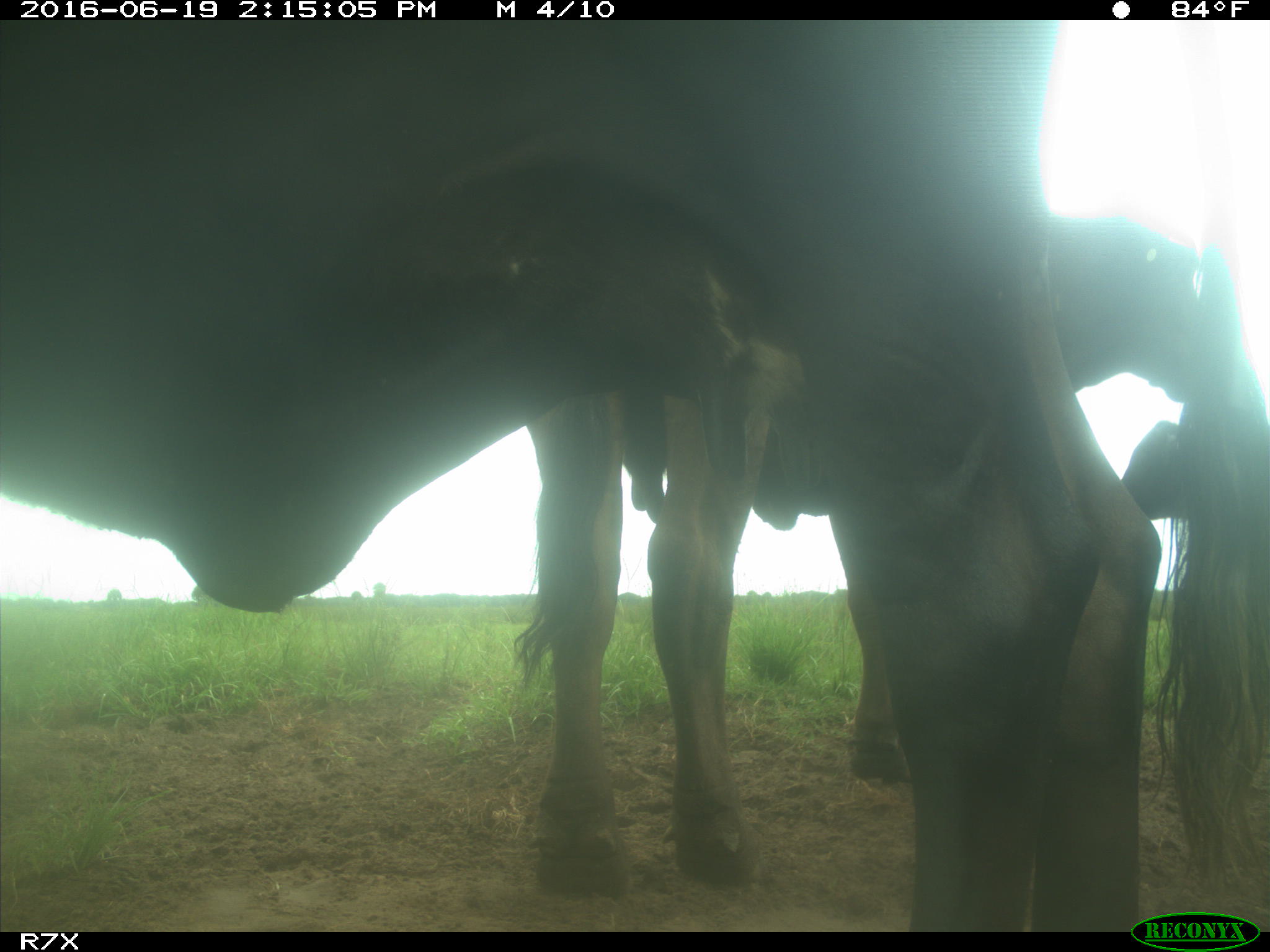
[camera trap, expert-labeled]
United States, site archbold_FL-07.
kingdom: Animalia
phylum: Chordata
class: Mammalia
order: Artiodactyla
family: Bovidae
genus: Bos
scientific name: Bos taurus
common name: domestic cow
Bos taurus (domestic cow).